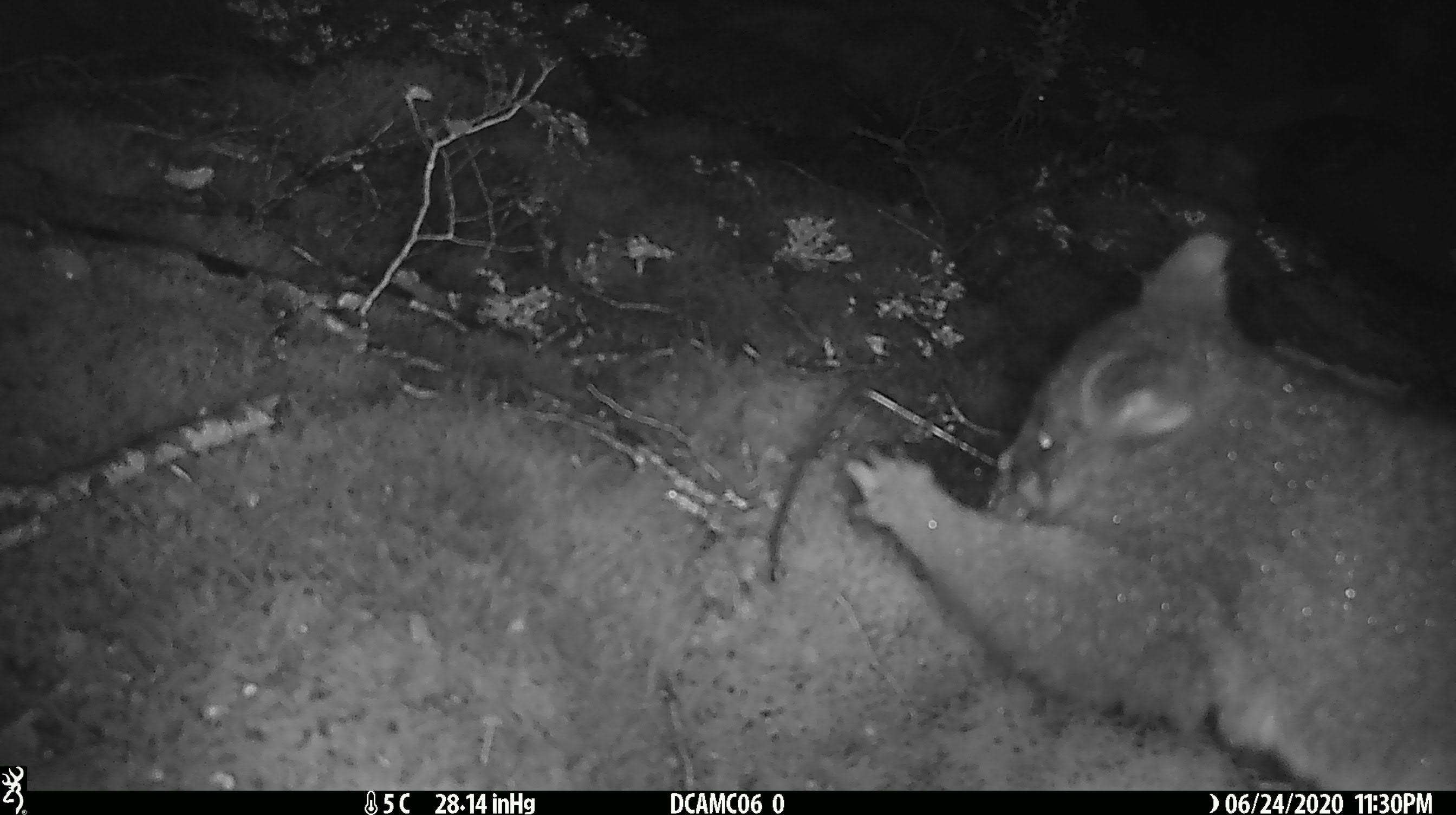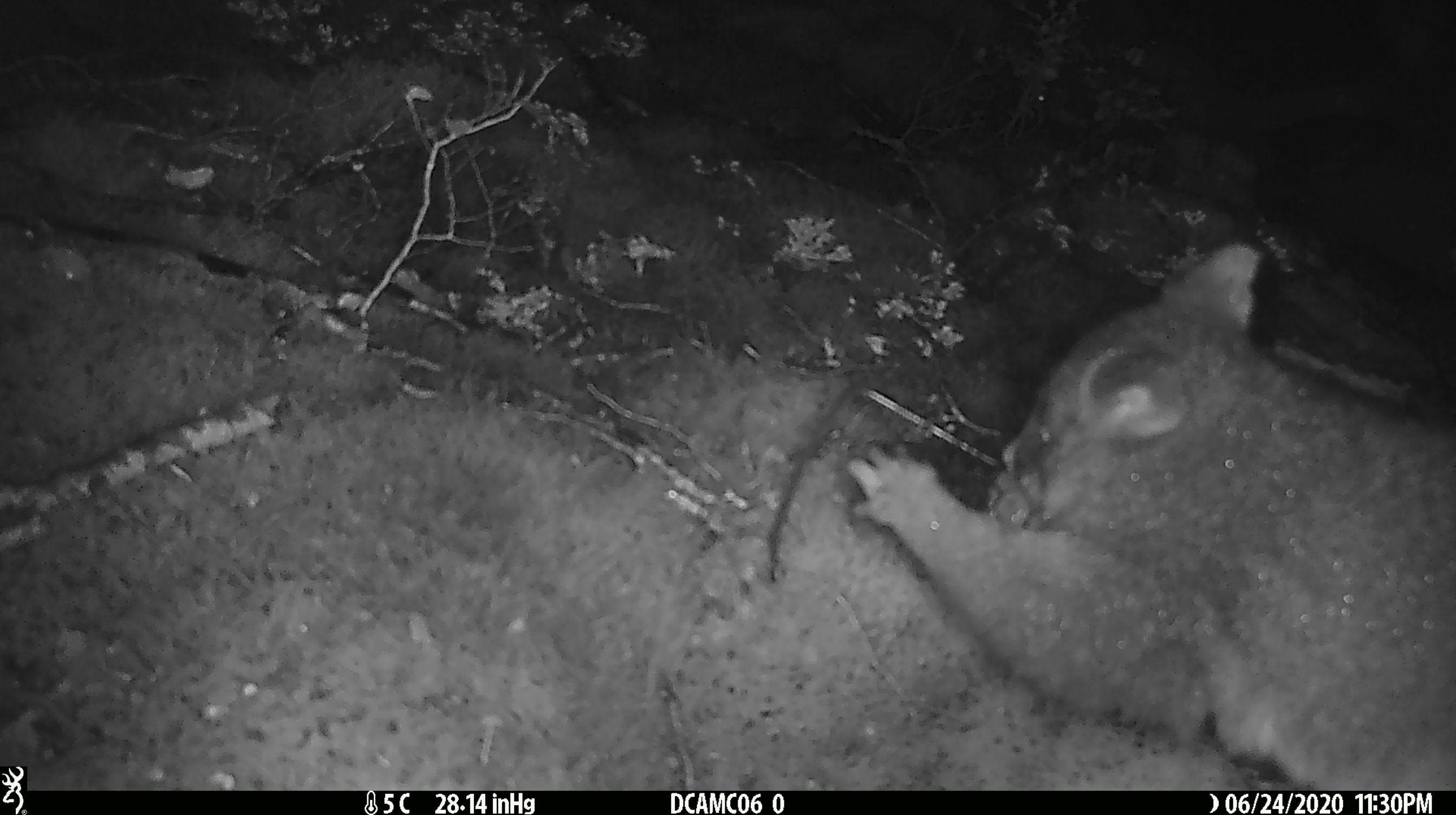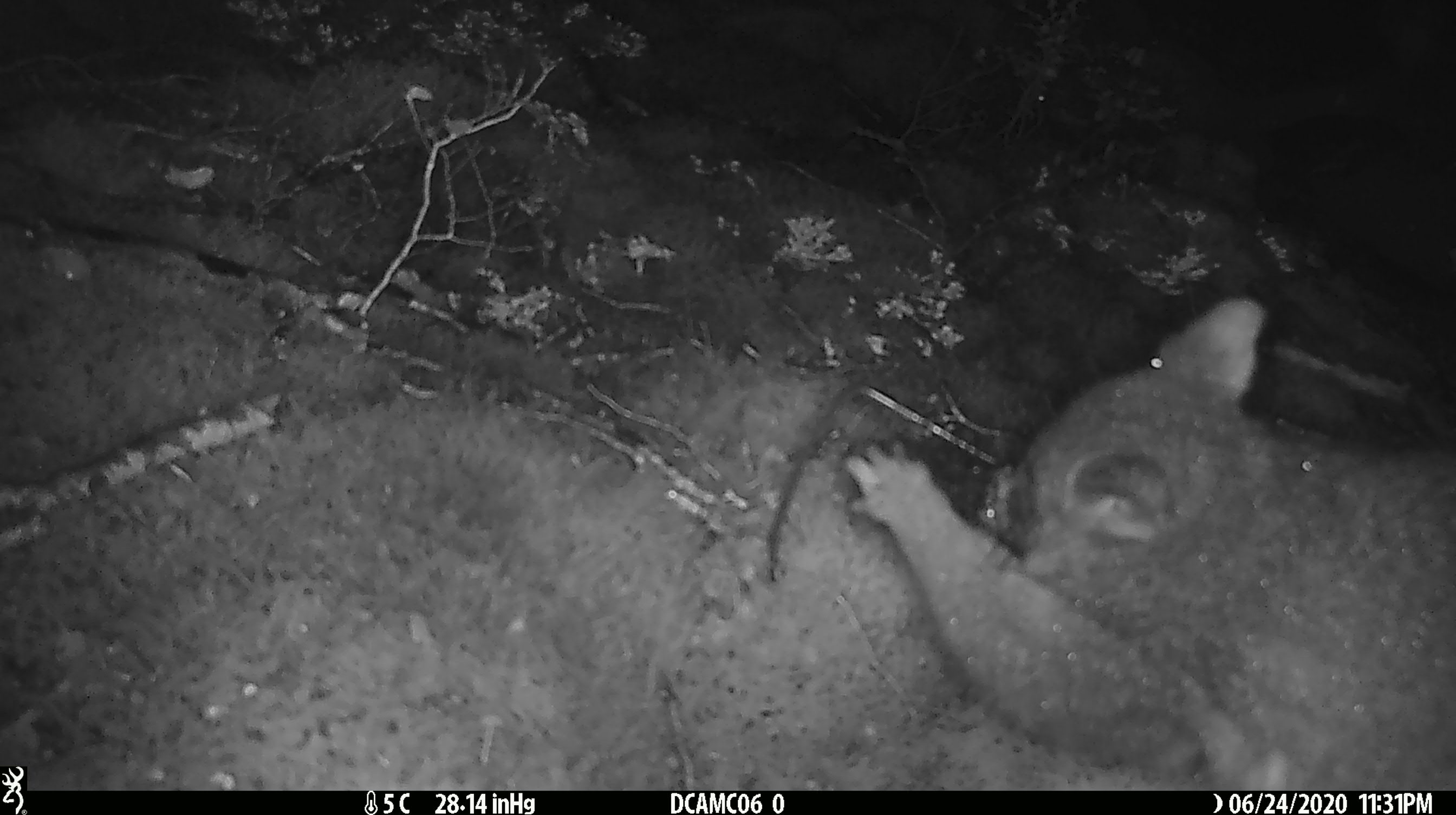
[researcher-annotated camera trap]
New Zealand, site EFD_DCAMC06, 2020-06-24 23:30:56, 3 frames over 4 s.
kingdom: Animalia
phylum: Chordata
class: Mammalia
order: Diprotodontia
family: Phalangeridae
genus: Trichosurus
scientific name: Trichosurus vulpecula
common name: common brushtail possum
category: possum